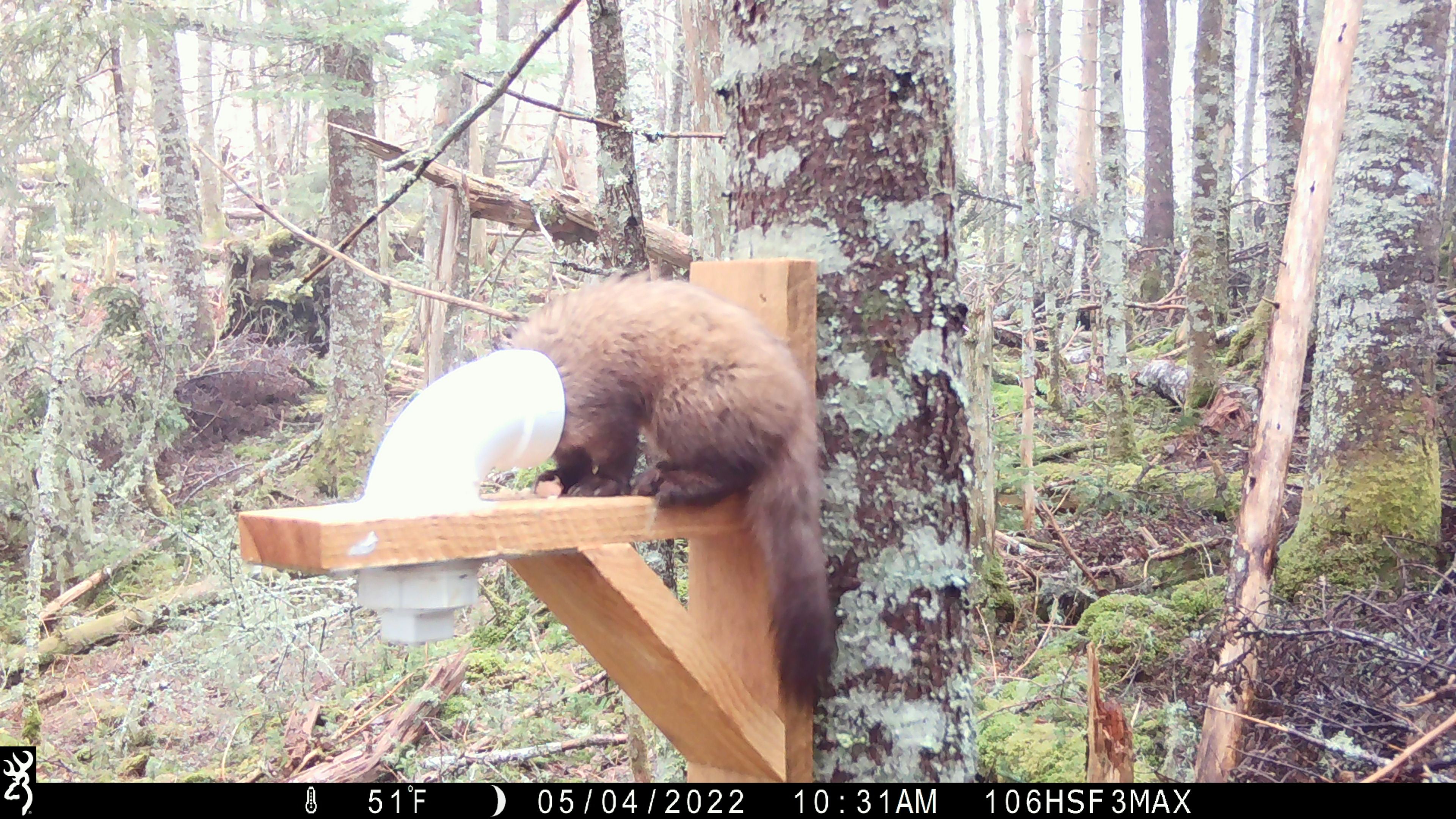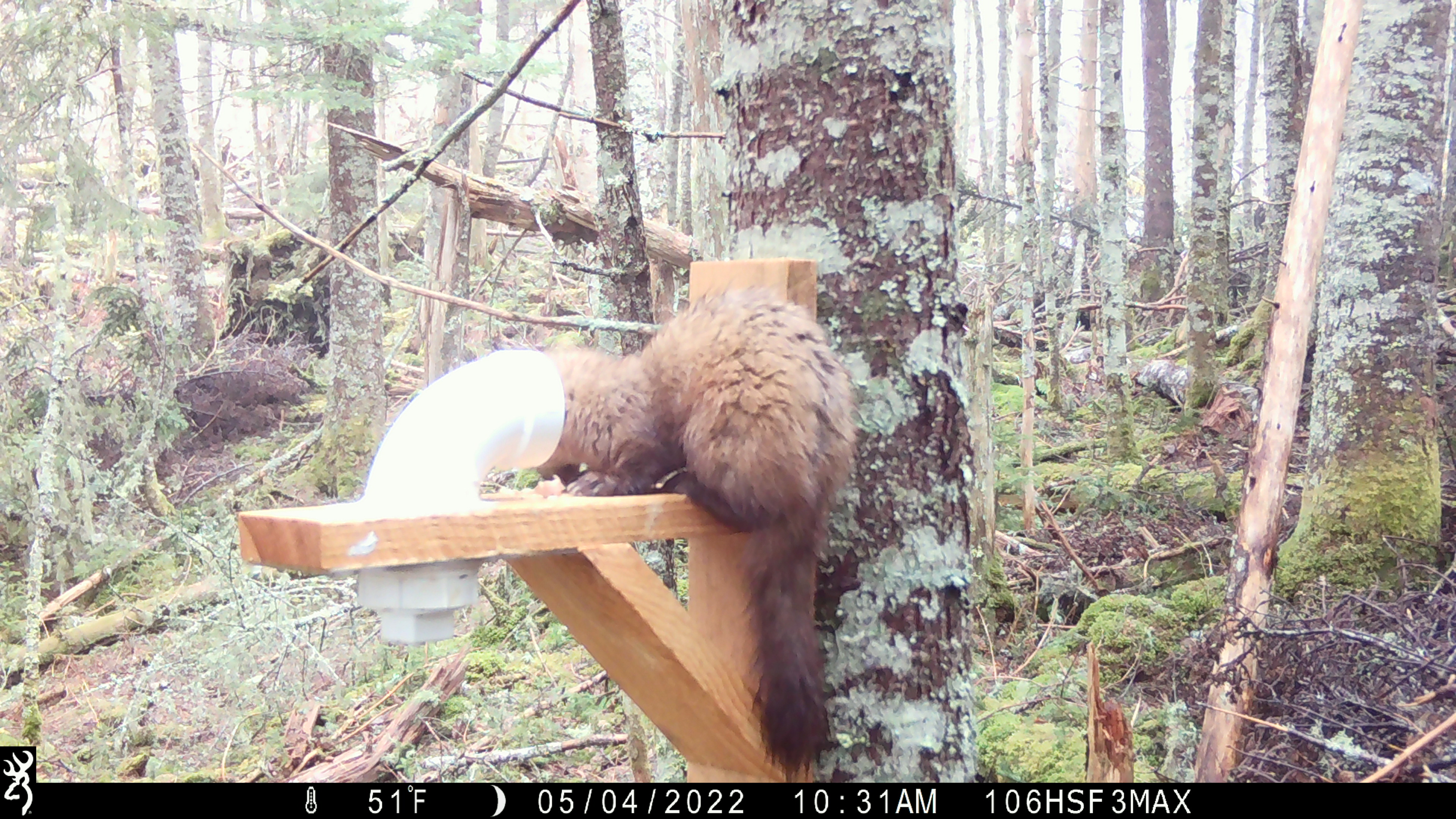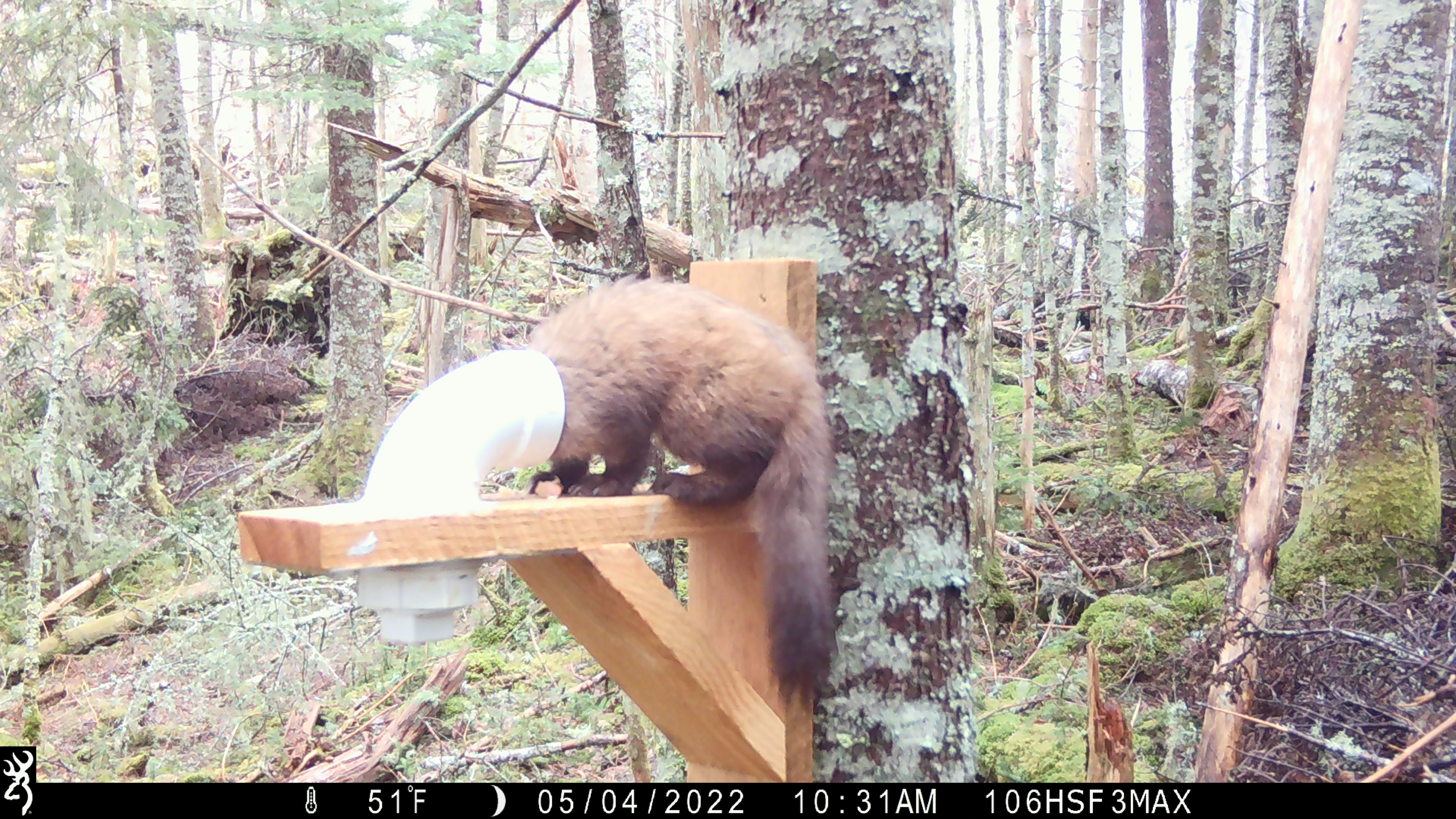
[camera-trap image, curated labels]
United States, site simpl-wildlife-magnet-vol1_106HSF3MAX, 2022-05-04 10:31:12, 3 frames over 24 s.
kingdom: Animalia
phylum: Chordata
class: Mammalia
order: Carnivora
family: Mustelidae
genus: Martes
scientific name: Martes americana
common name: american marten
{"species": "american marten (Martes americana)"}